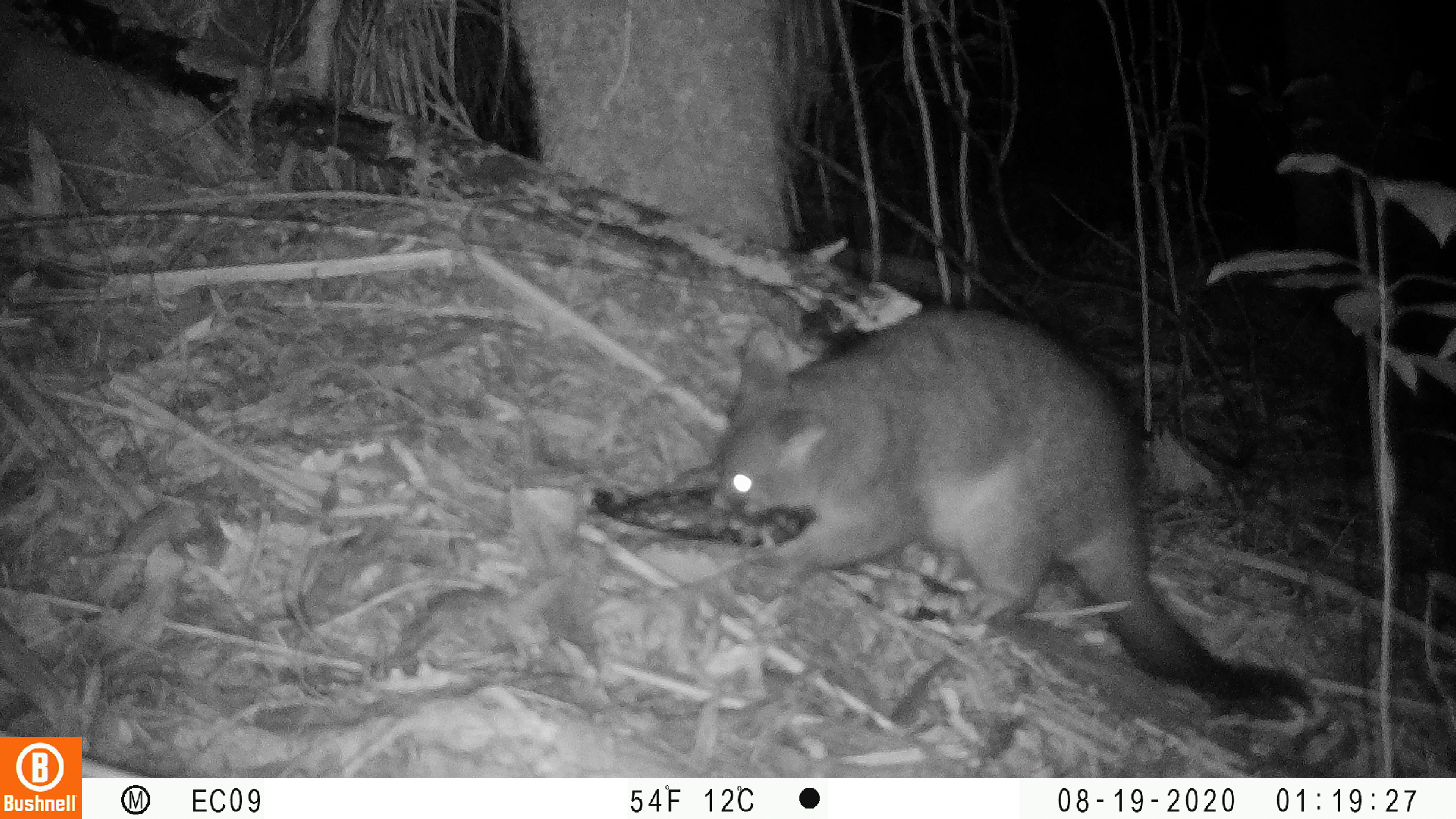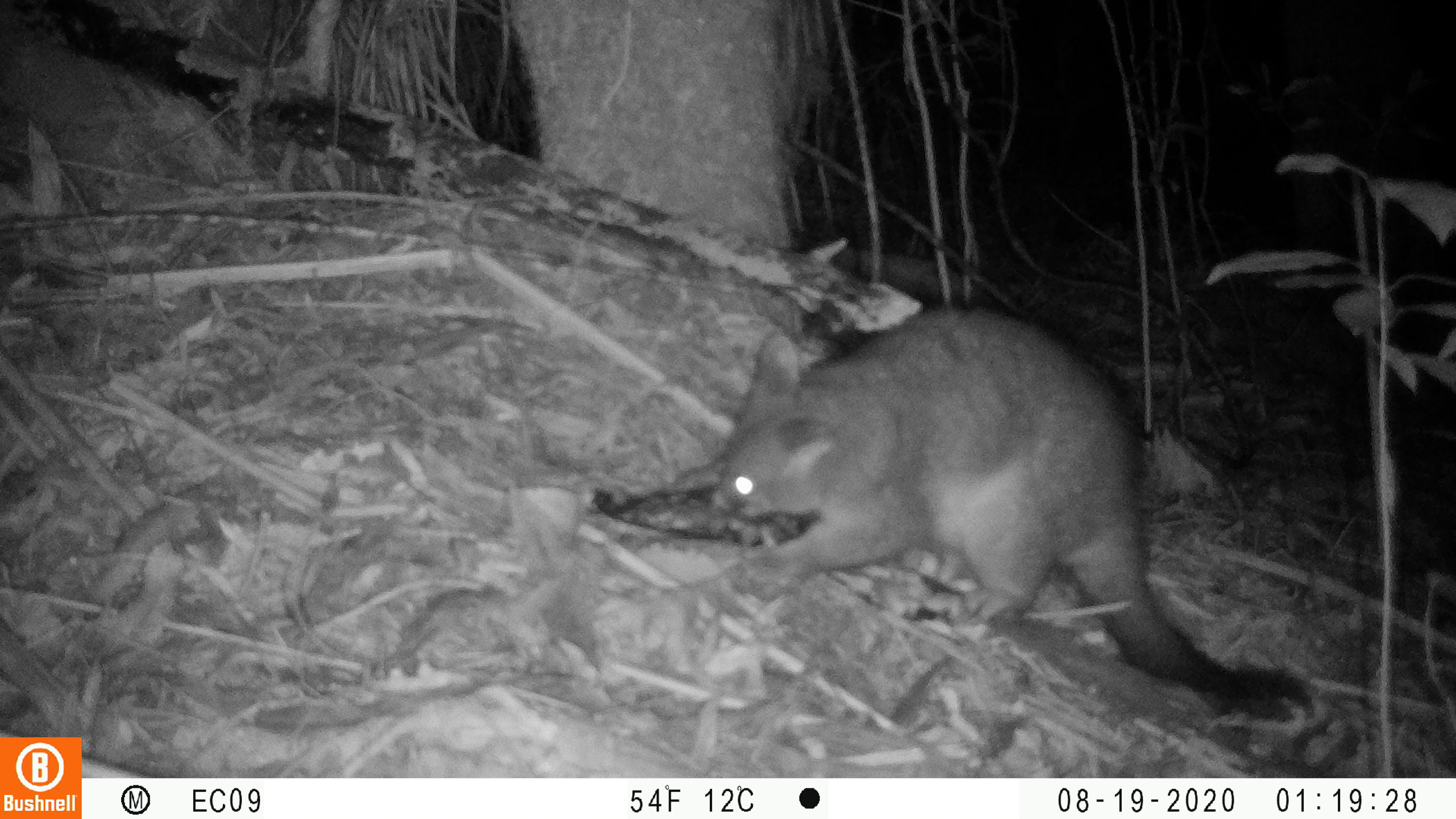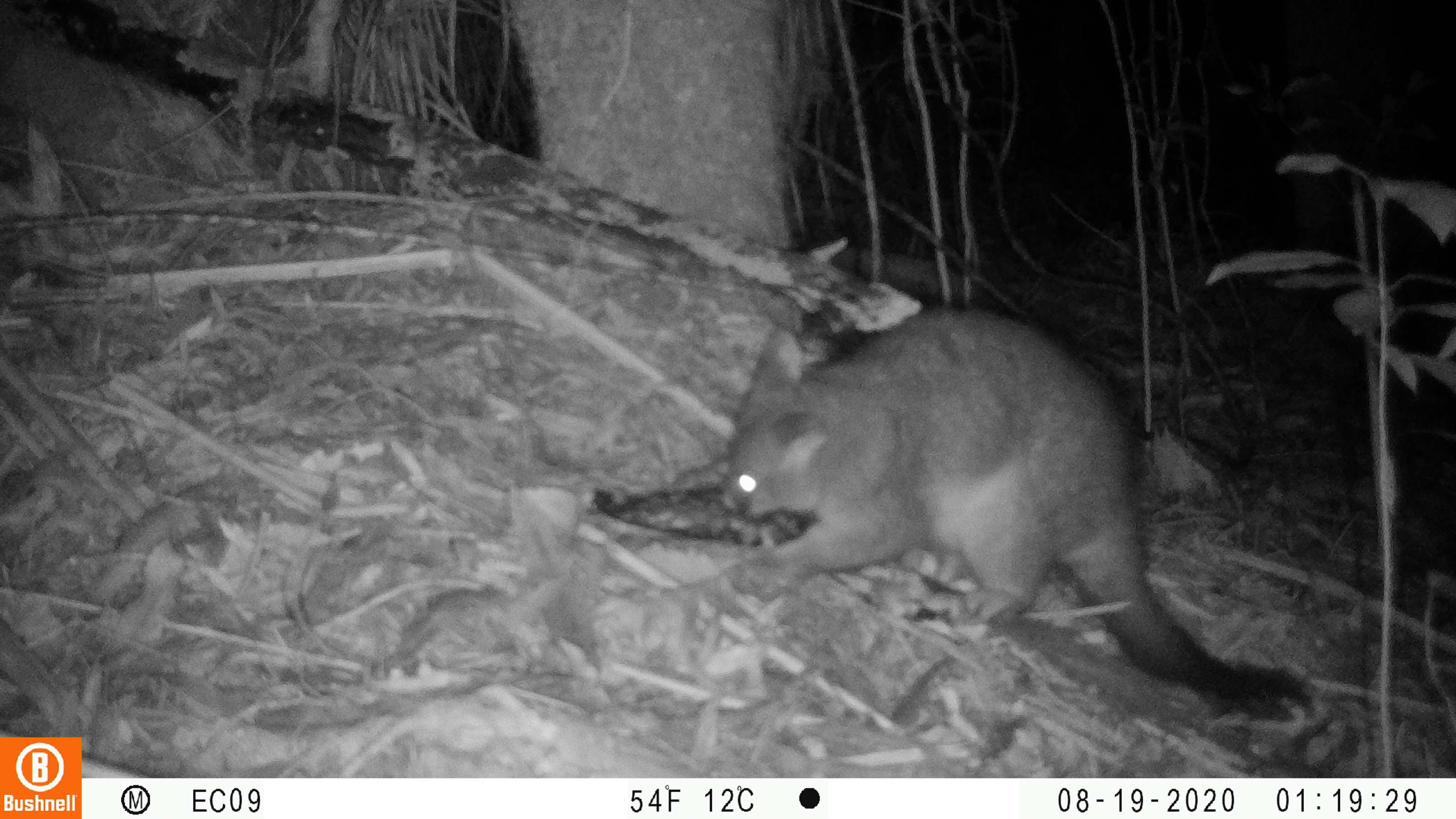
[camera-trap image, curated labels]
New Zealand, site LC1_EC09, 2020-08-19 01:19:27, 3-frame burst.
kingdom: Animalia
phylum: Chordata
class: Mammalia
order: Diprotodontia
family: Phalangeridae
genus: Trichosurus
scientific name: Trichosurus vulpecula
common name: common brushtail possum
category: possum